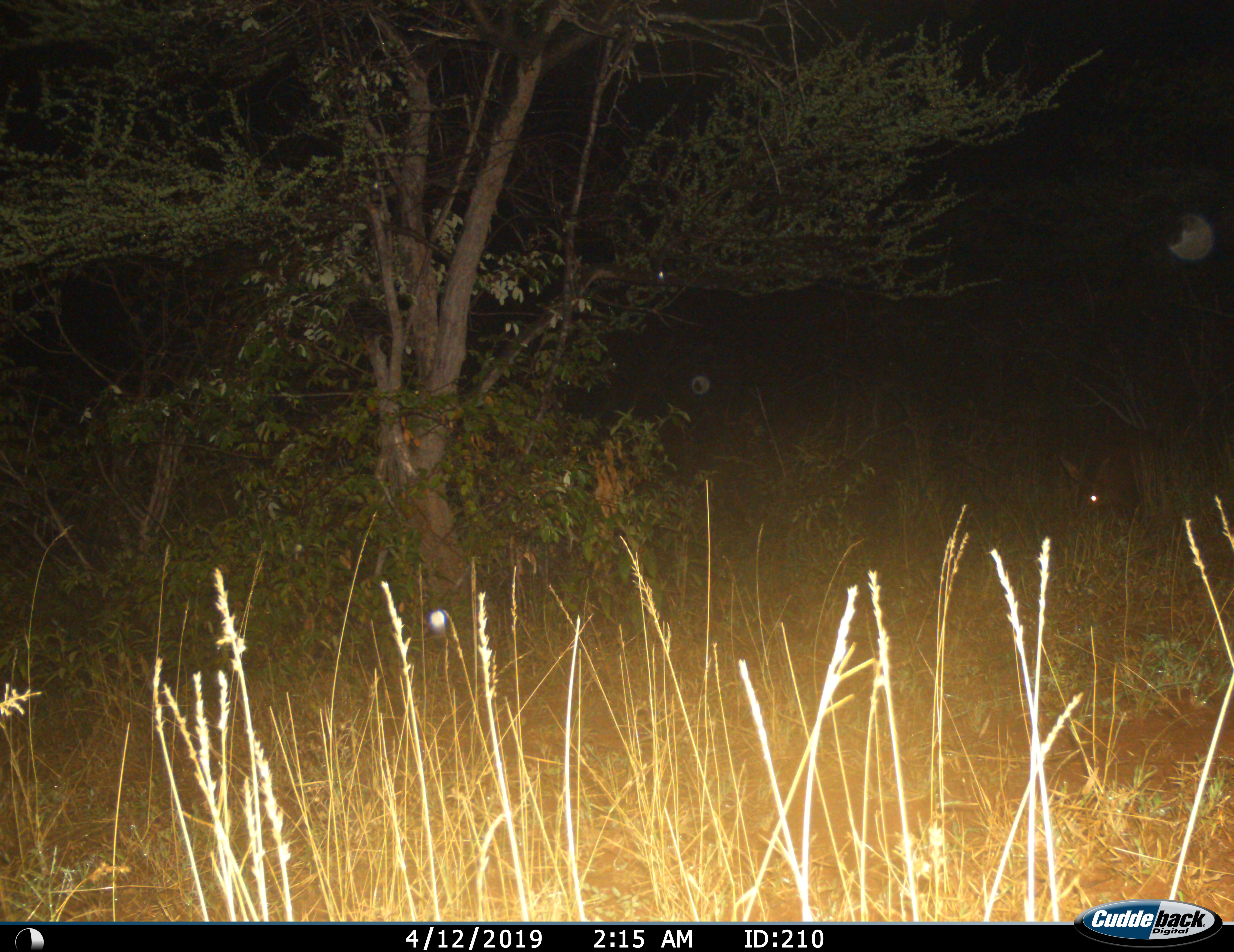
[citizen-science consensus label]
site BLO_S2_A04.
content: unidentified animal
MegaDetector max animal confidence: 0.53